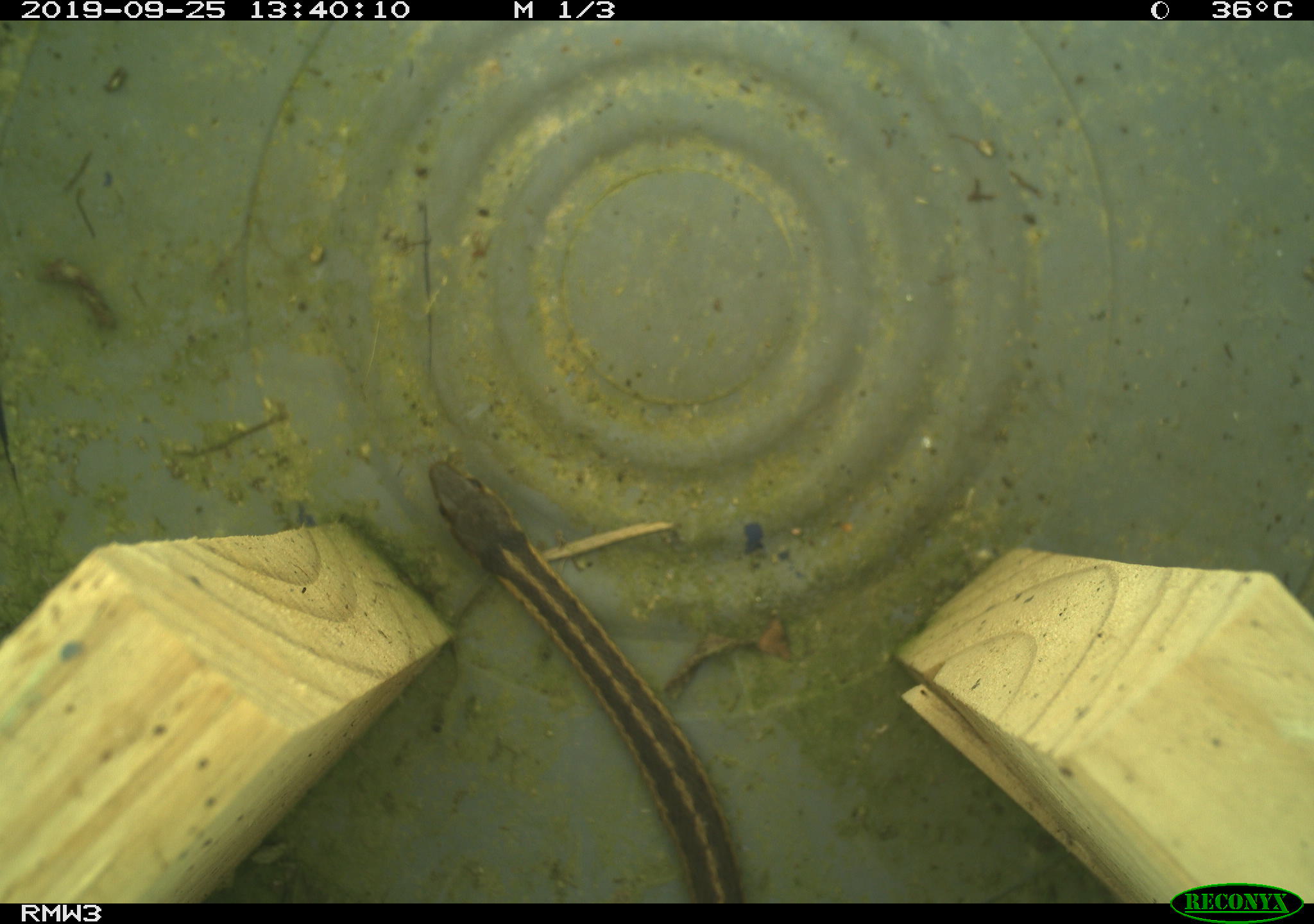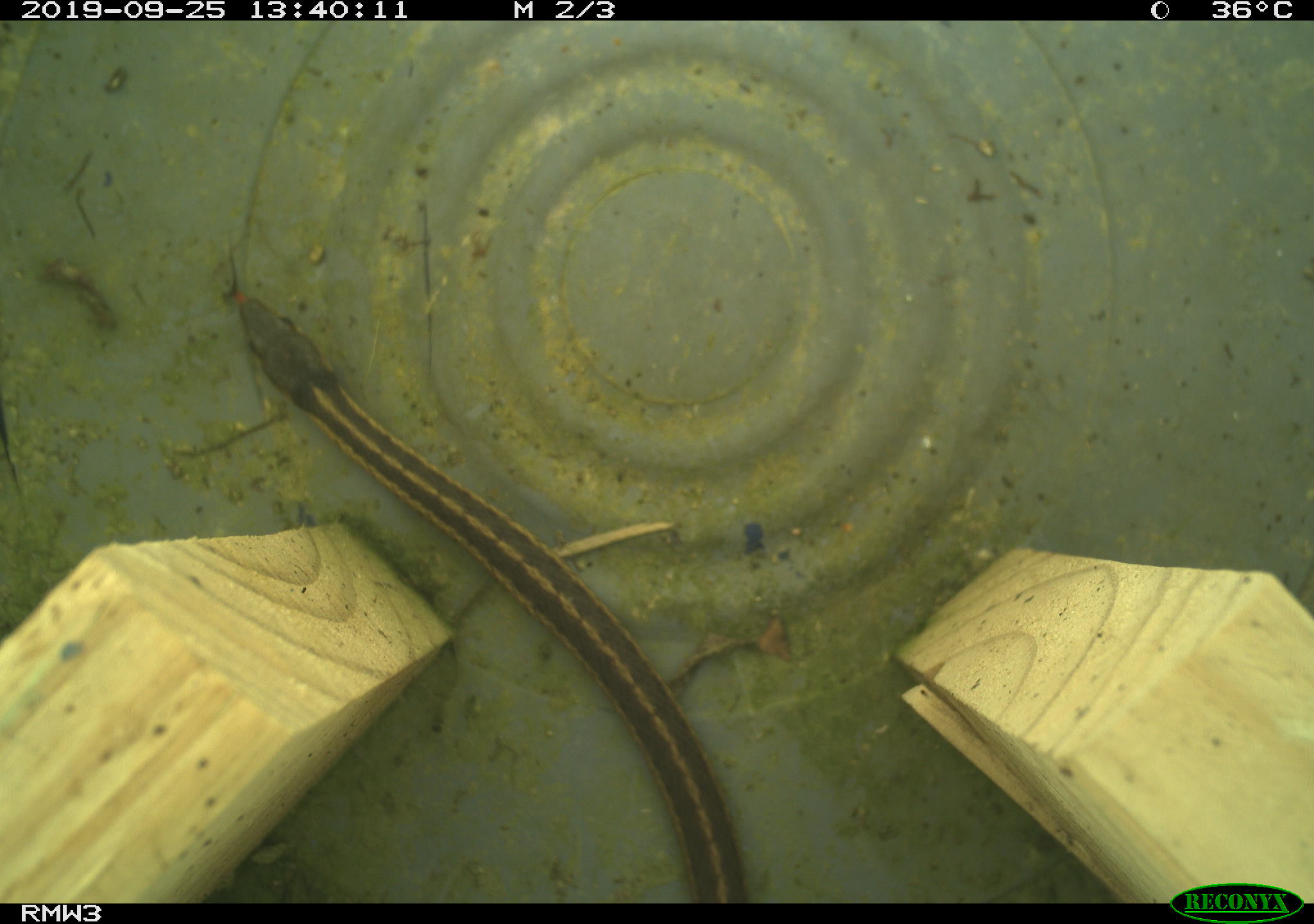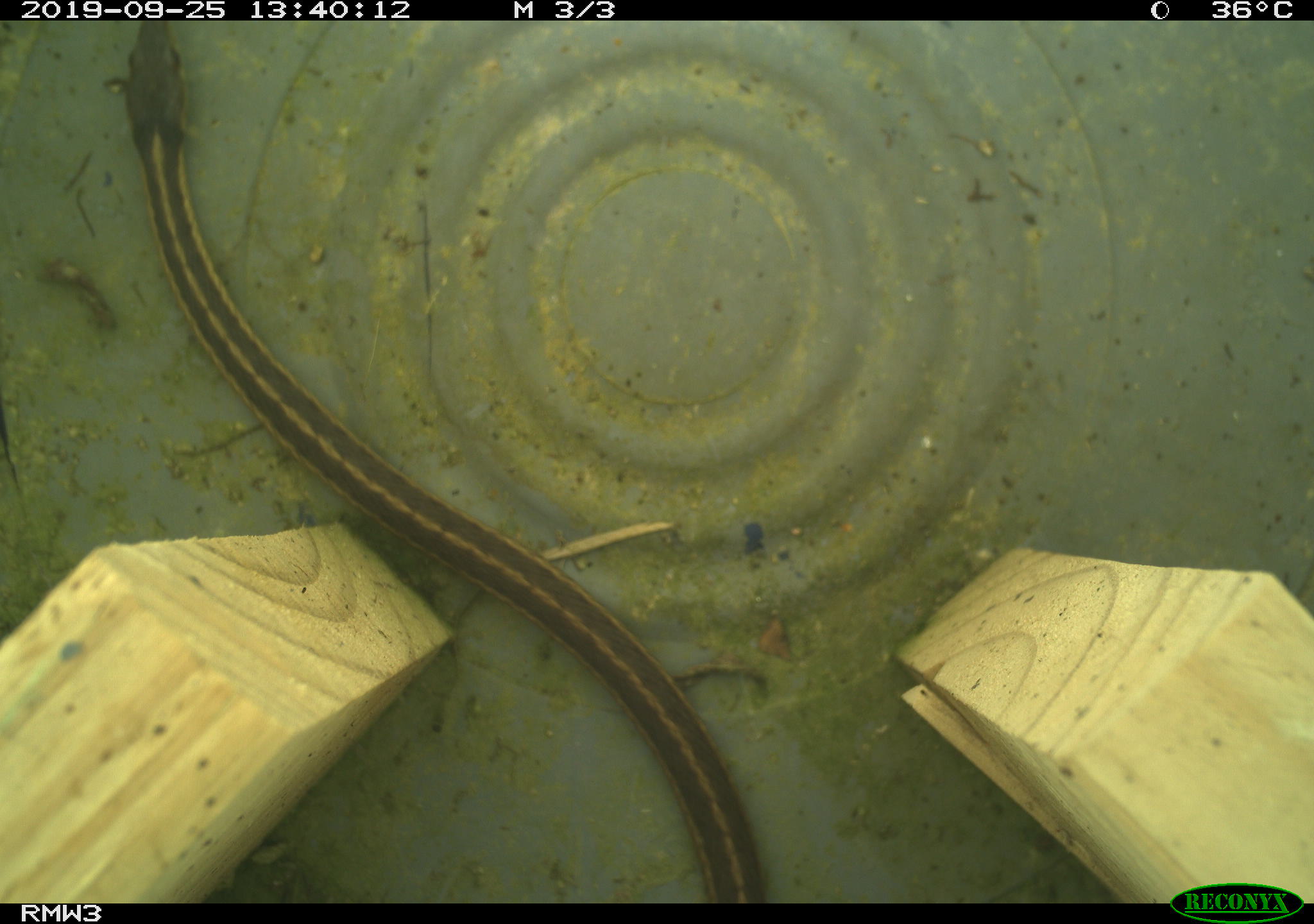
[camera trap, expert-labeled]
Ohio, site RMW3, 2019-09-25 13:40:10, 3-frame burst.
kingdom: Animalia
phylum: Chordata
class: Reptilia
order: Squamata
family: Colubridae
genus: Thamnophis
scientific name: Thamnophis sirtalis sirtalis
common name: eastern gartersnake